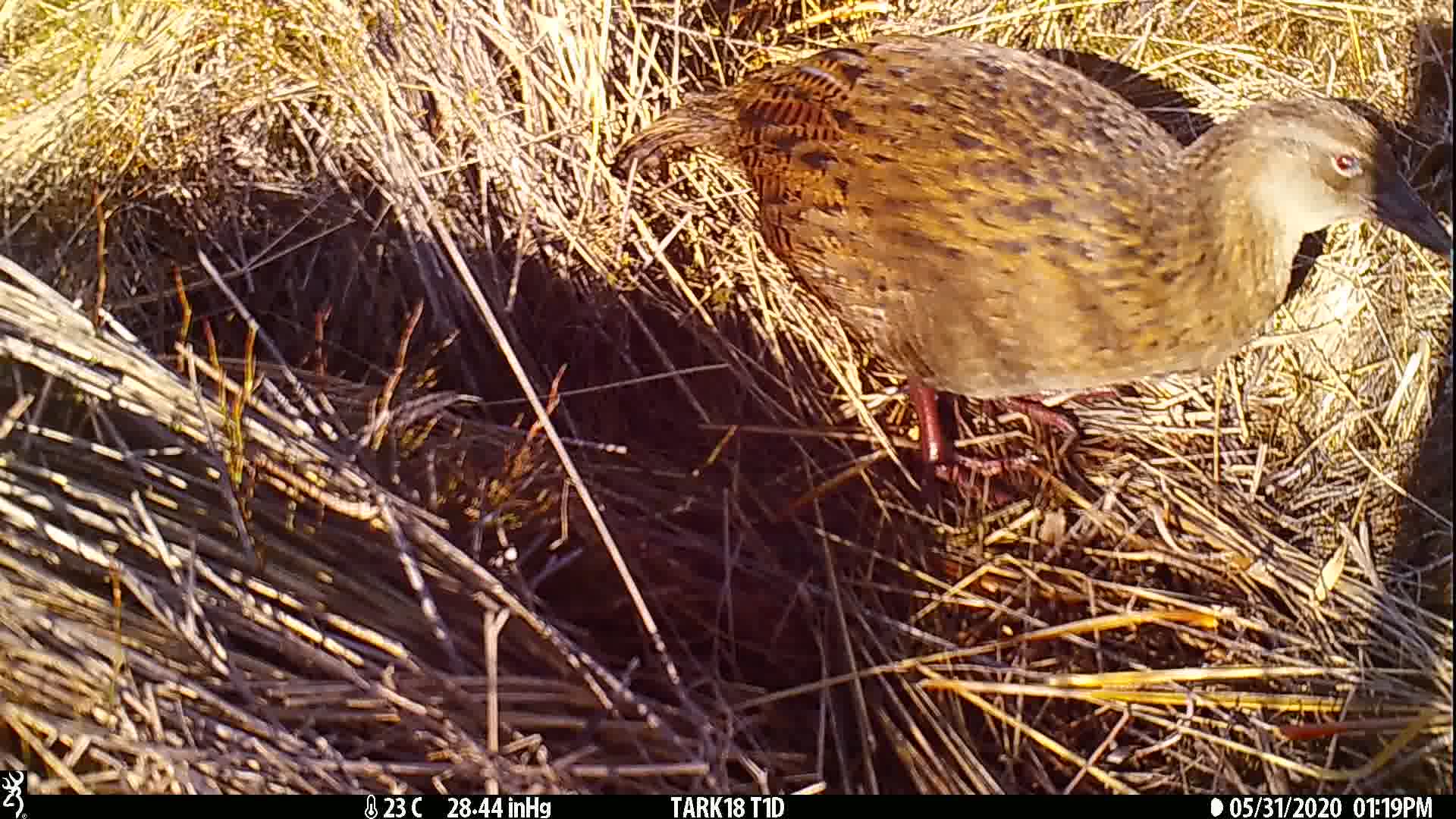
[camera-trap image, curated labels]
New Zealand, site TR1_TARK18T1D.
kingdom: Animalia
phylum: Chordata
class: Aves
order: Gruiformes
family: Rallidae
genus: Gallirallus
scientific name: Gallirallus australis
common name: weka